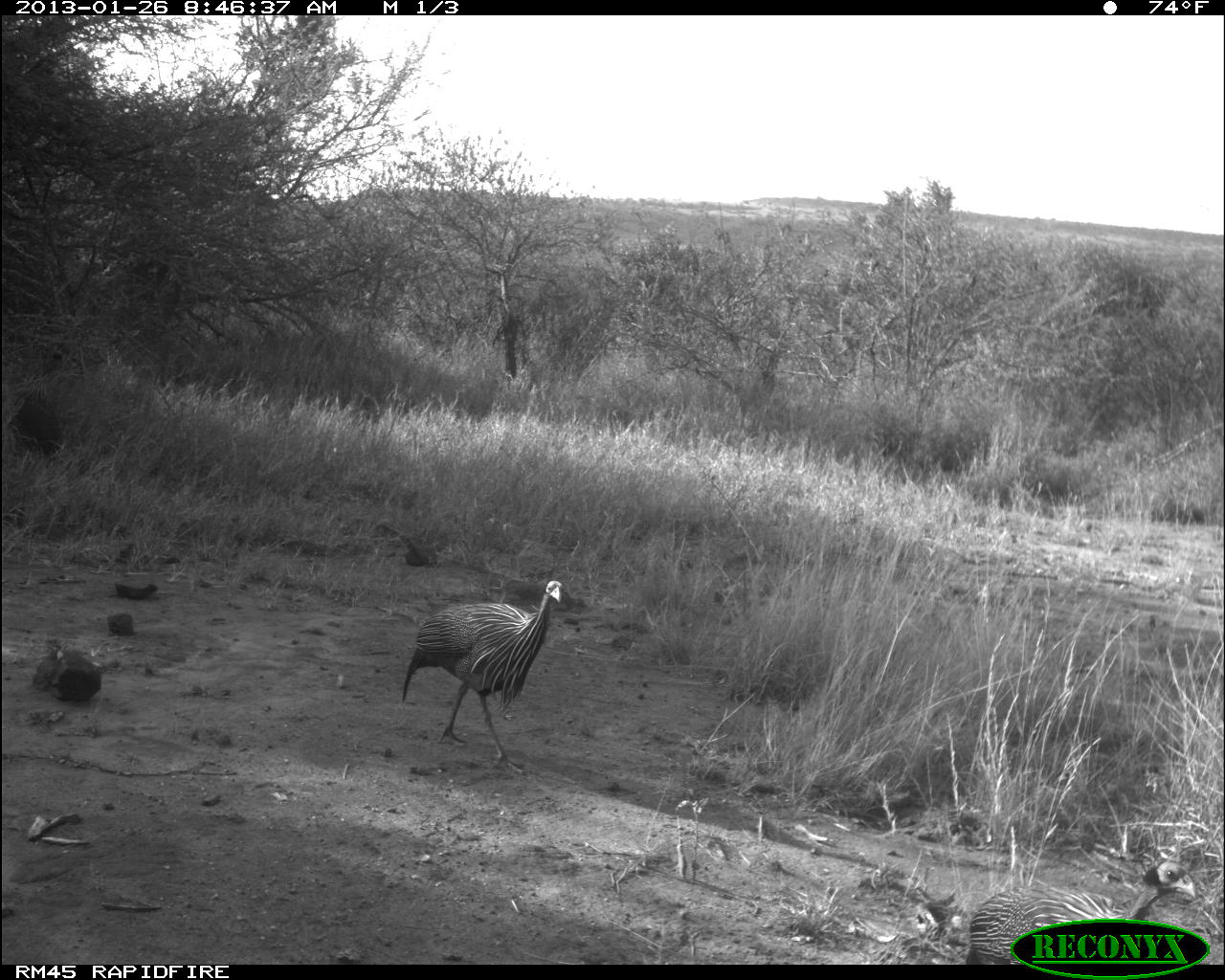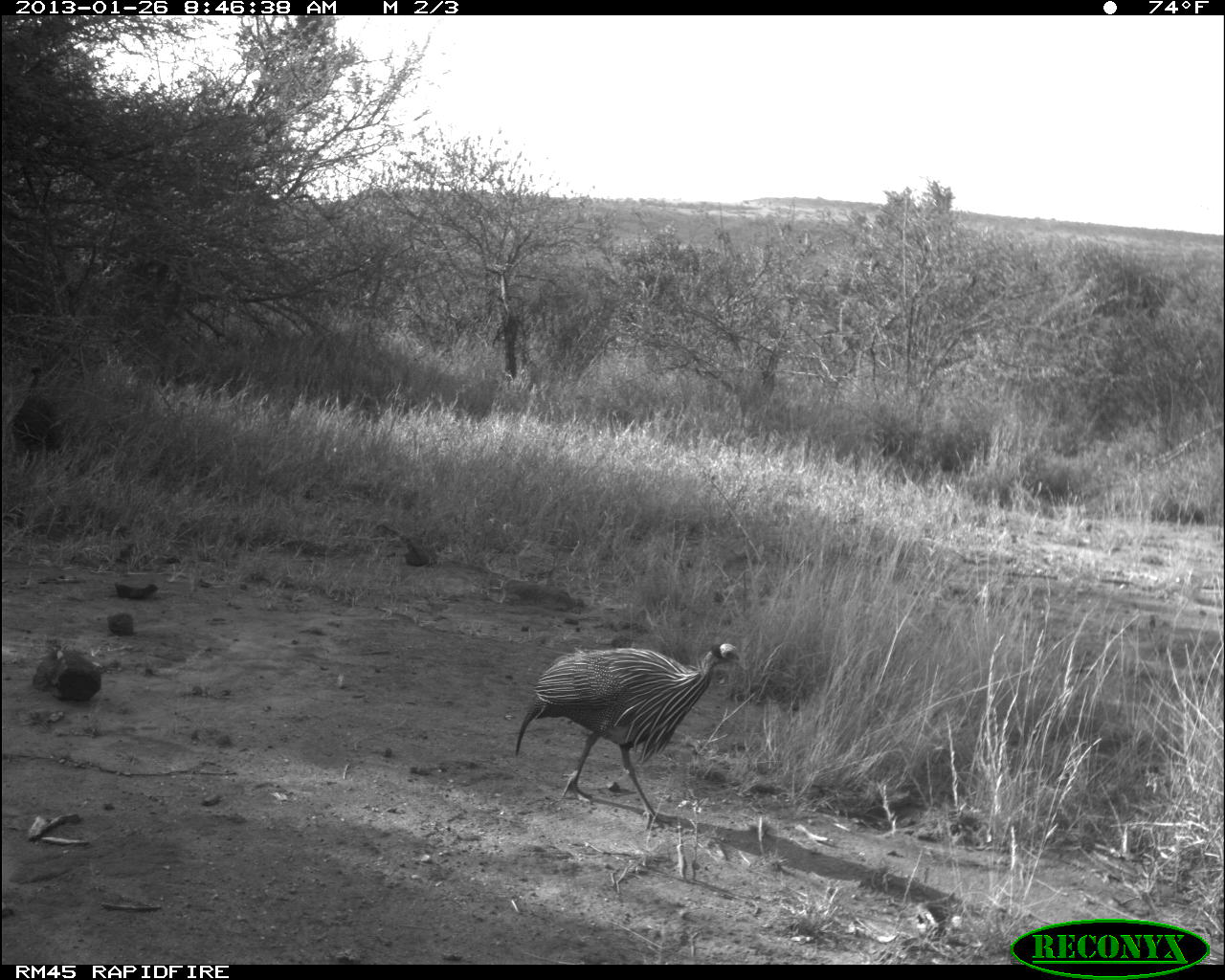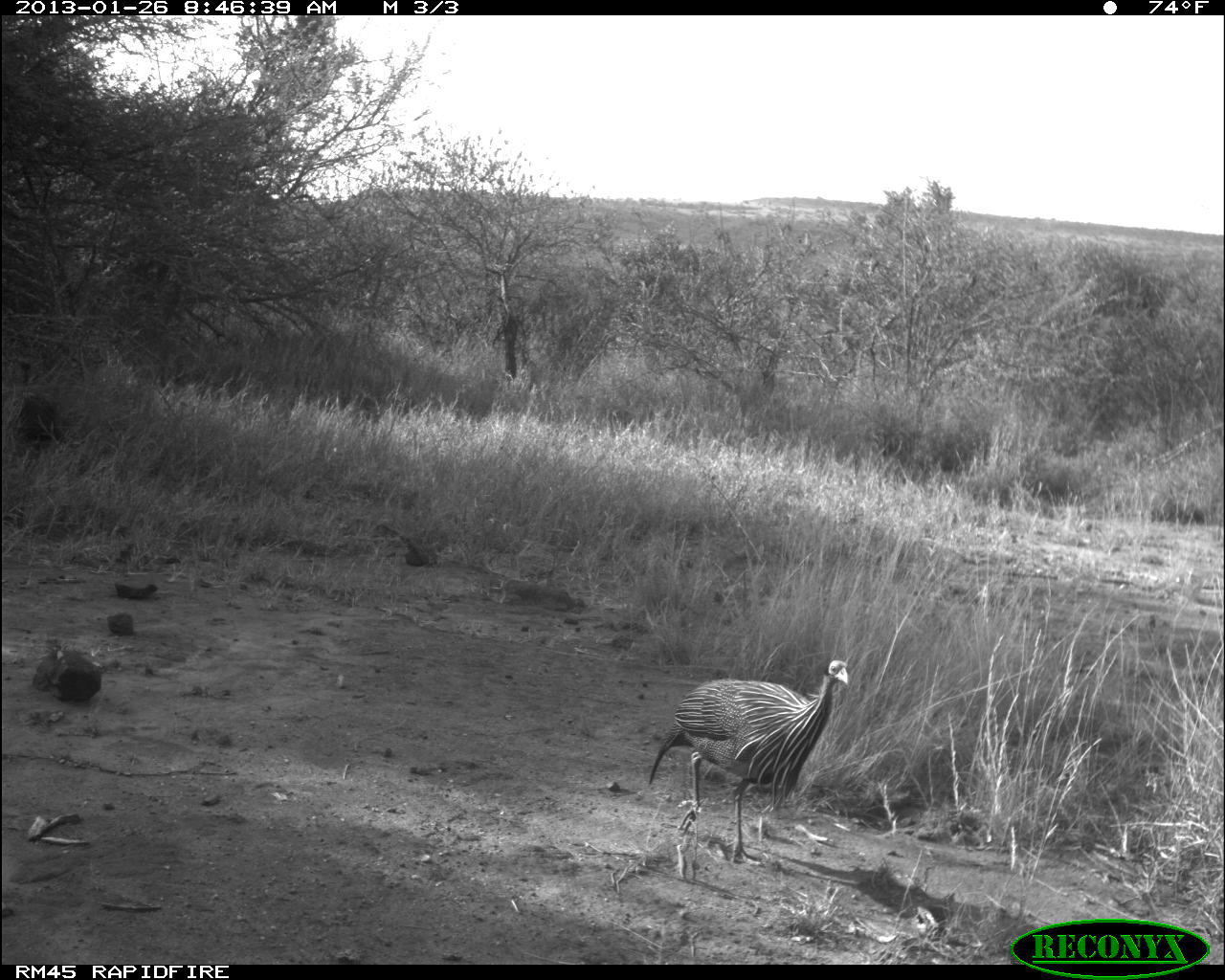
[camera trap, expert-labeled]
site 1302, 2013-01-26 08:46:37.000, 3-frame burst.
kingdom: Animalia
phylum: Chordata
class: Aves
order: Galliformes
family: Numididae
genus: Acryllium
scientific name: Acryllium vulturinum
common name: vulturine guineafowl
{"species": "Acryllium vulturinum (vulturine guineafowl)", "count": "3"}